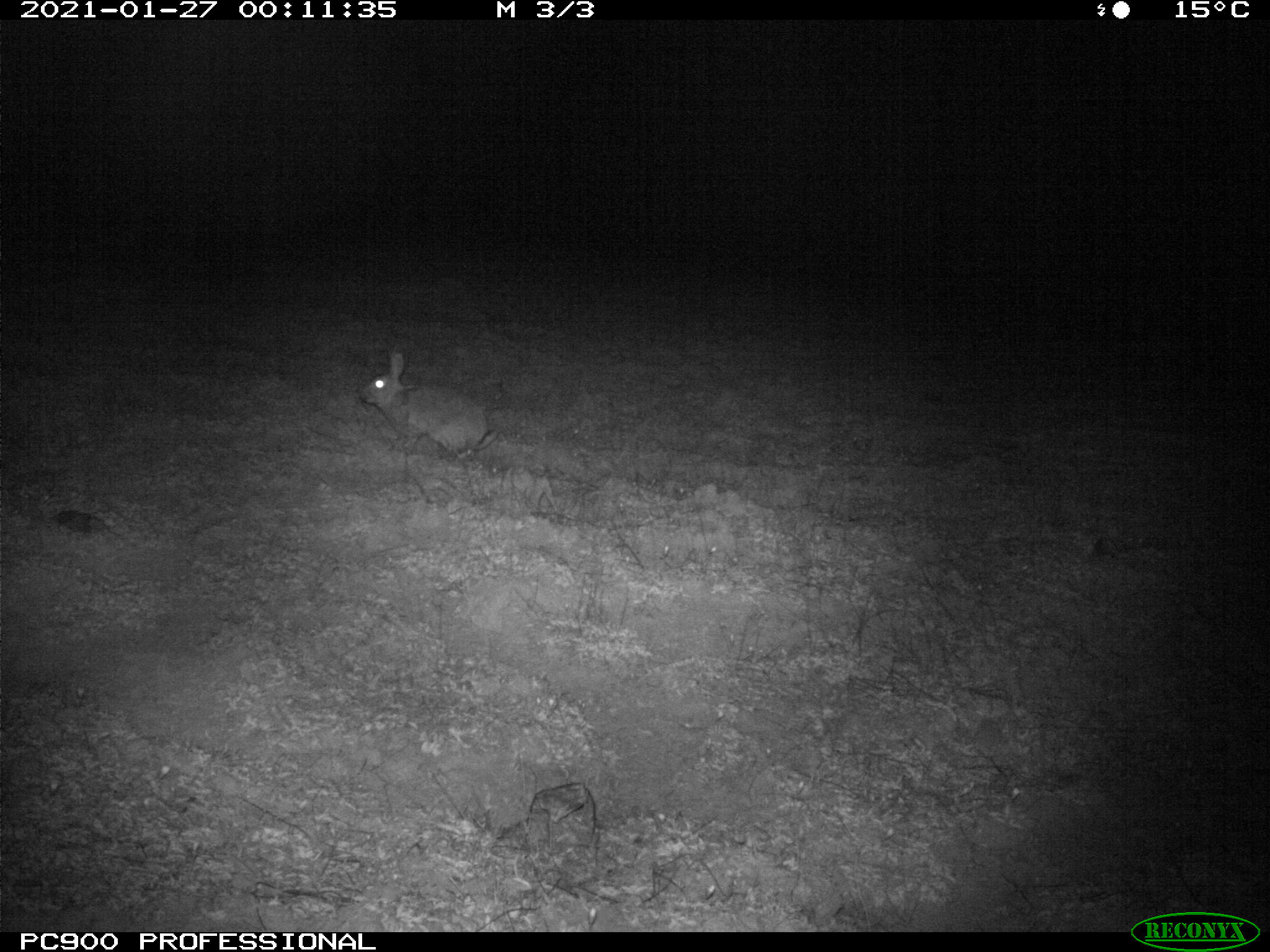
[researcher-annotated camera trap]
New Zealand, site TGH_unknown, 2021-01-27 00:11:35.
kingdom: Animalia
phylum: Chordata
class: Mammalia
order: Lagomorpha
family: Leporidae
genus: Oryctolagus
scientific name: Oryctolagus cuniculus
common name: european rabbit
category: rabbit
Rabbit (european rabbit) (Oryctolagus cuniculus).